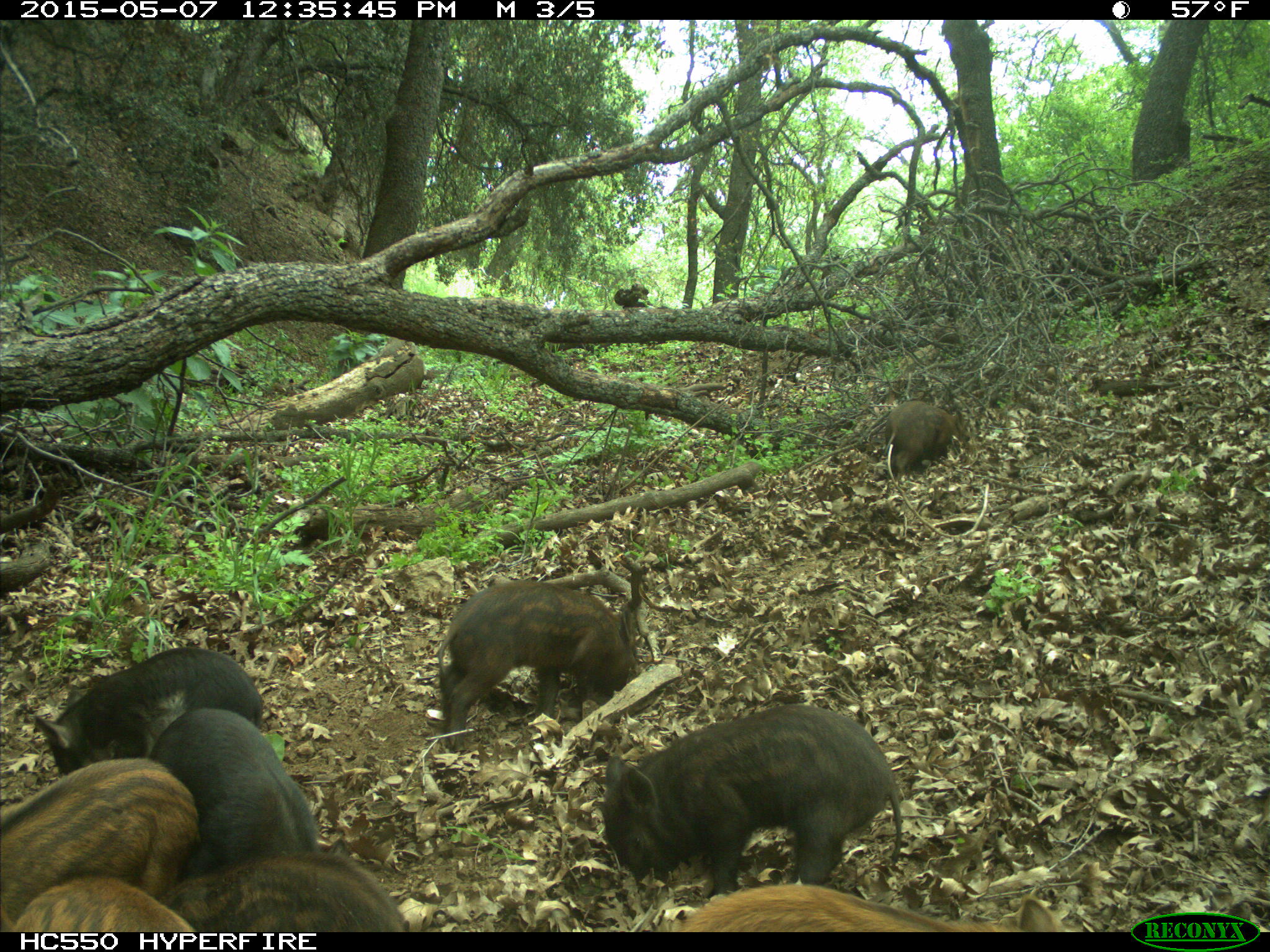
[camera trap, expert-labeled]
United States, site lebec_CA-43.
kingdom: Animalia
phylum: Chordata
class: Mammalia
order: Artiodactyla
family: Suidae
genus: Sus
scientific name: Sus scrofa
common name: wild boar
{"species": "Sus scrofa (wild boar)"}